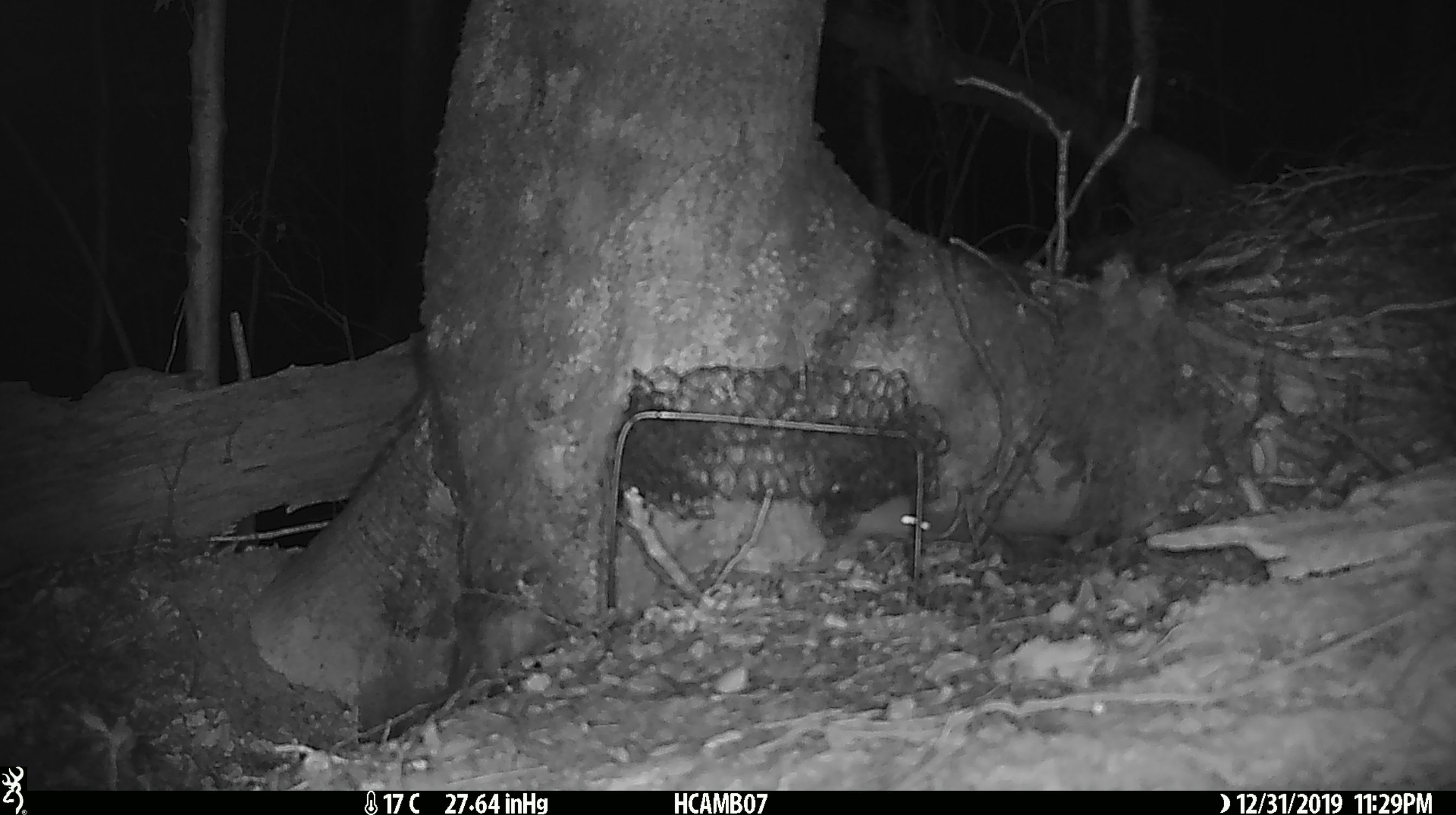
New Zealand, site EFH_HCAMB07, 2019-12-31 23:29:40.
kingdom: Animalia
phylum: Chordata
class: Mammalia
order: Rodentia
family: Muridae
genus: Mus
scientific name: Mus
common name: mouse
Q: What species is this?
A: Mouse (Mus).